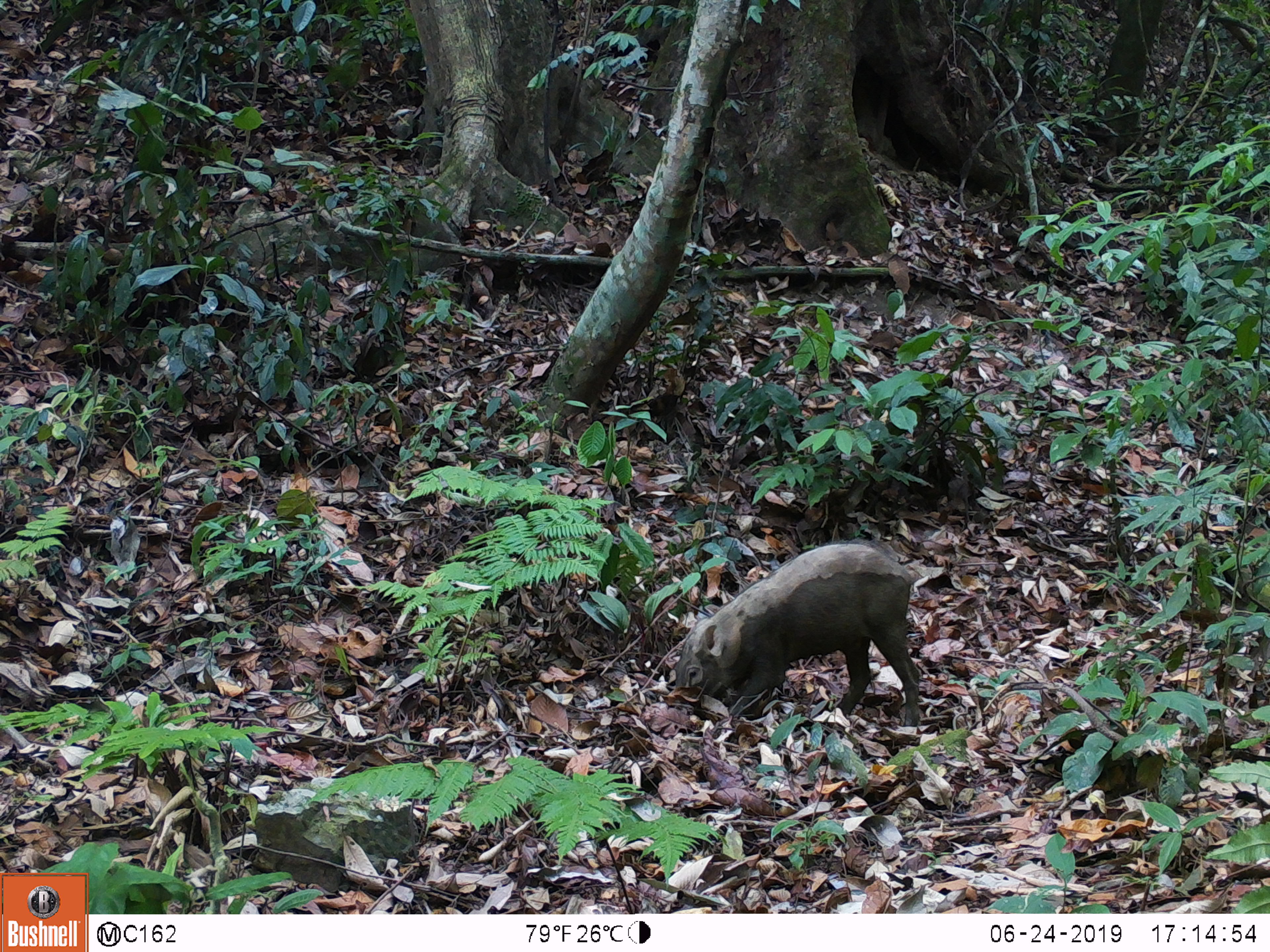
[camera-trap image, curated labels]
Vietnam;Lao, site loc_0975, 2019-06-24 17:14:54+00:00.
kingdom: Animalia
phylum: Chordata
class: Mammalia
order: Artiodactyla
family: Suidae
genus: Sus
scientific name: Sus scrofa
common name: eurasian wild pig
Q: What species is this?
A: Eurasian wild pig (Sus scrofa).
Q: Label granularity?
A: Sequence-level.